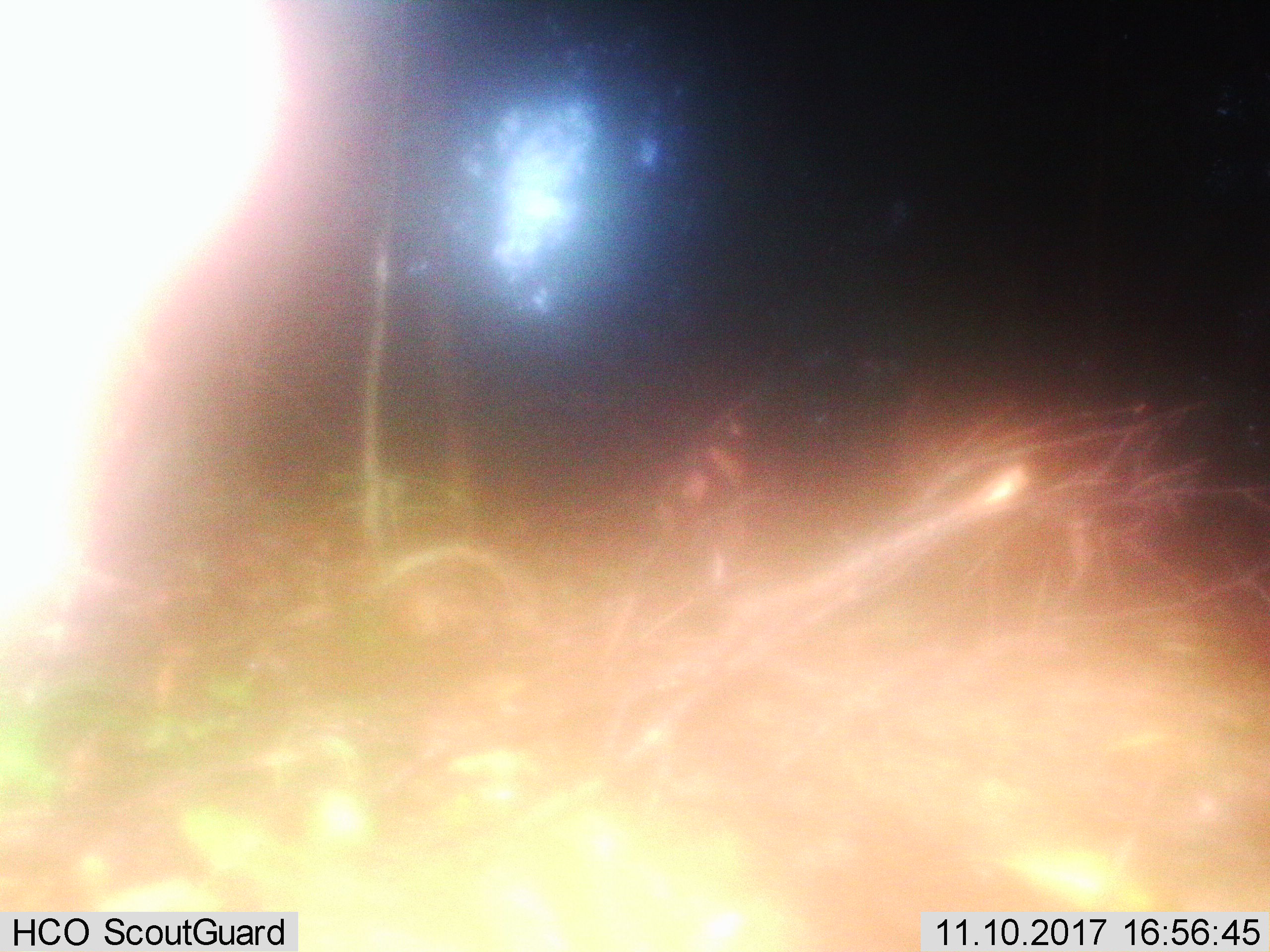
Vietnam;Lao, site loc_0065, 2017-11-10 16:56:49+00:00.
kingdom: Animalia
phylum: Chordata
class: Mammalia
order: Artiodactyla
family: Cervidae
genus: Muntiacus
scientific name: Muntiacus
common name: muntjacs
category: unidentified muntjac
Unidentified muntjac (muntjacs) (Muntiacus). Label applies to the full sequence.